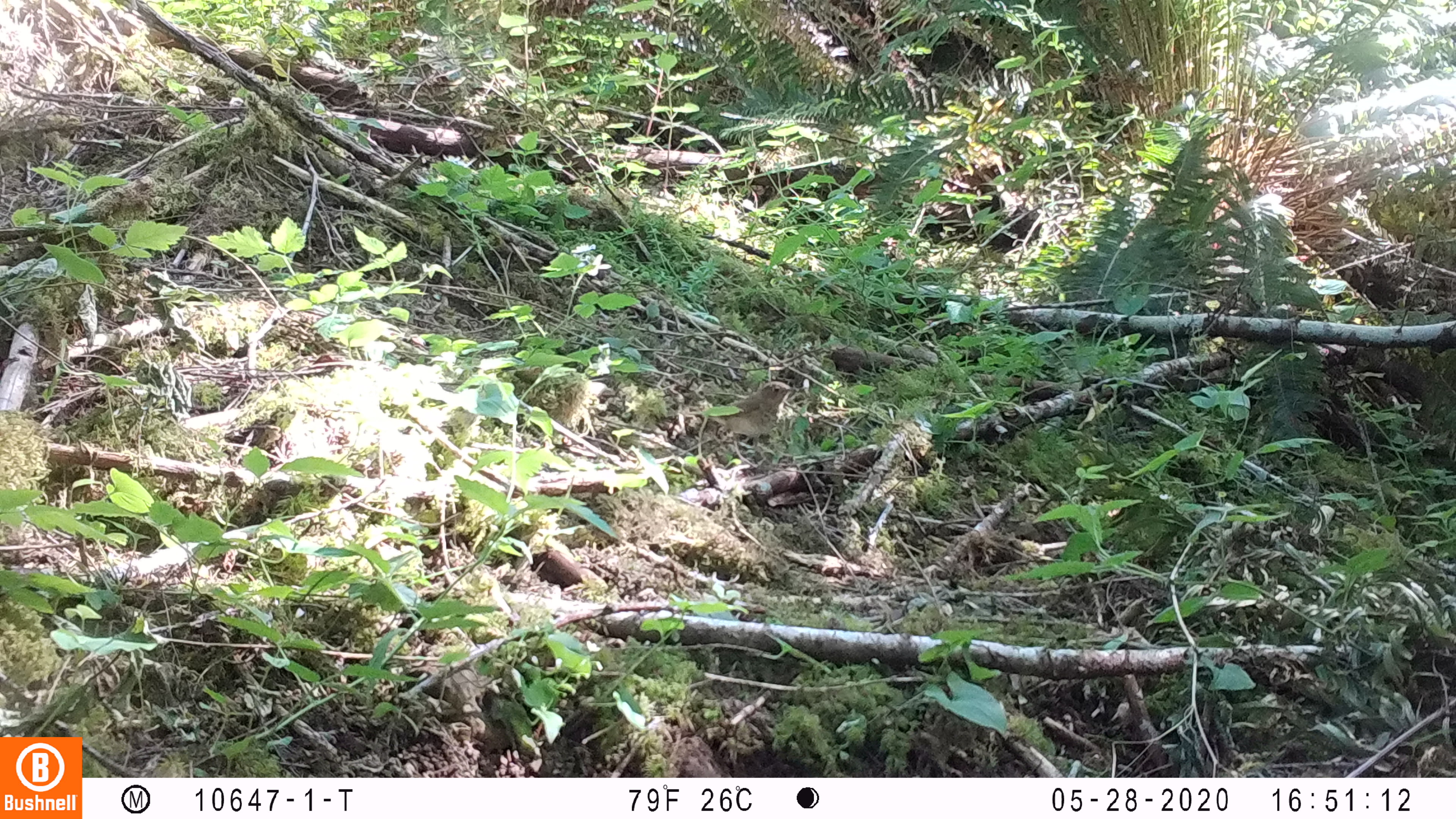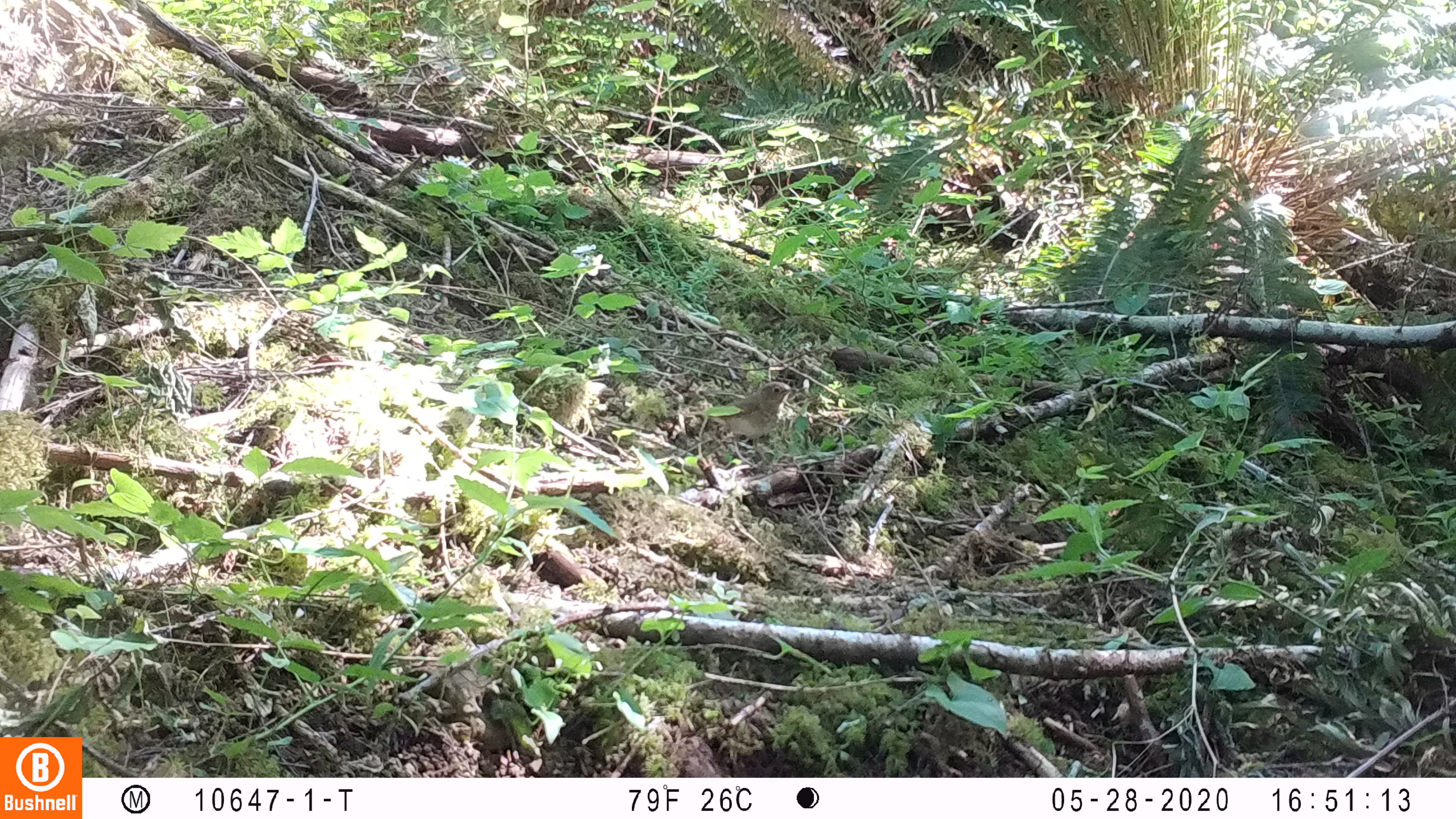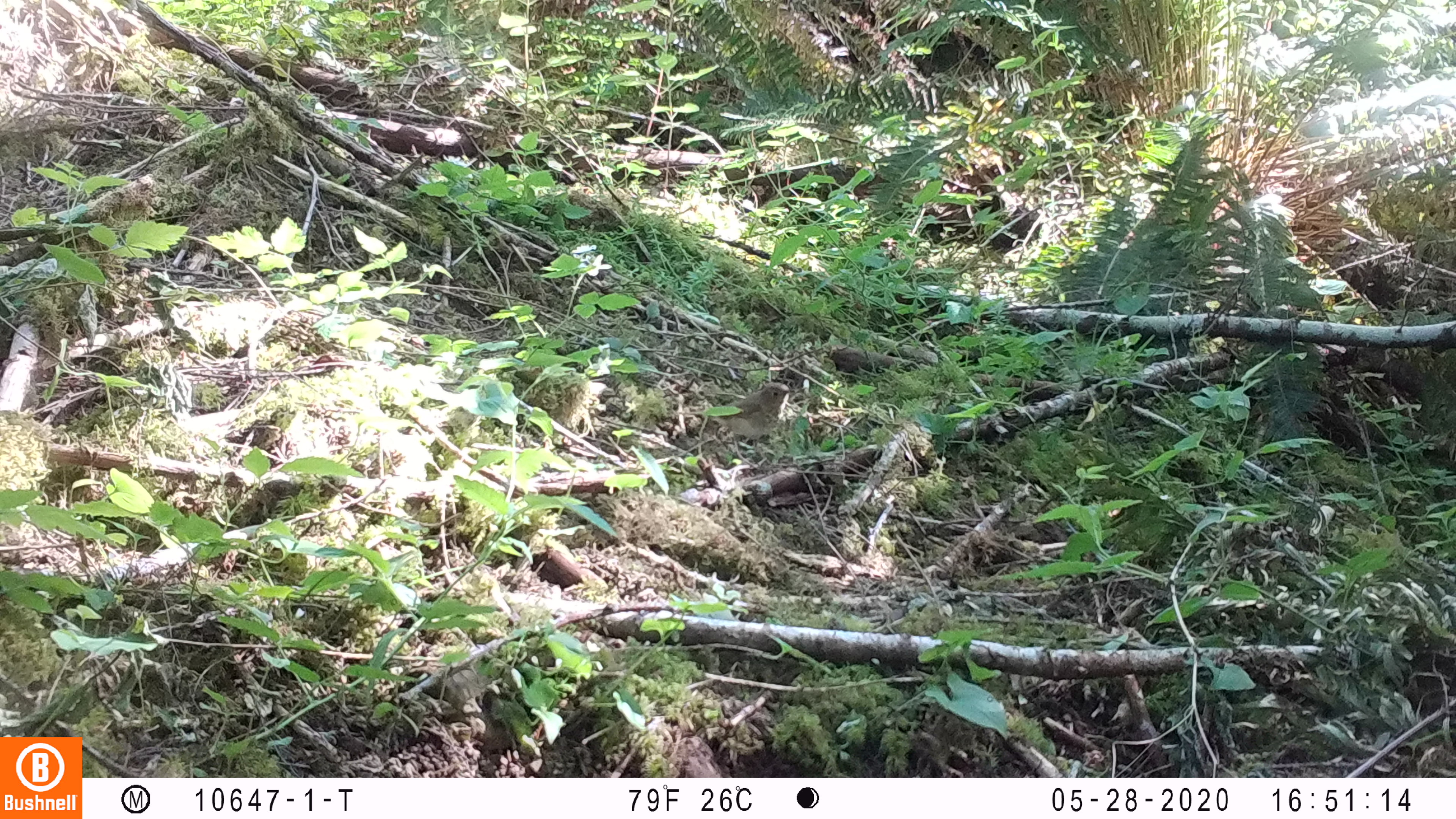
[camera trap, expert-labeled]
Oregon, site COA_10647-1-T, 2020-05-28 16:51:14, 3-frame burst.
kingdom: Animalia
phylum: Chordata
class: Aves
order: Passeriformes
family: Turdidae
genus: Catharus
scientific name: Catharus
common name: brown thrushes and nightingale-thrushes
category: catharus species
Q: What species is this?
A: Catharus species (brown thrushes and nightingale-thrushes) (Catharus).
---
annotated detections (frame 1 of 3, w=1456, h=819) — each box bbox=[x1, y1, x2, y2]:
catharus species: bbox=[709, 377, 799, 442]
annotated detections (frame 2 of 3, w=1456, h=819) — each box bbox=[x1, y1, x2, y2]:
catharus species: bbox=[701, 376, 797, 437]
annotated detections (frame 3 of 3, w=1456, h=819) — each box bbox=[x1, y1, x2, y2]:
catharus species: bbox=[707, 378, 799, 442]